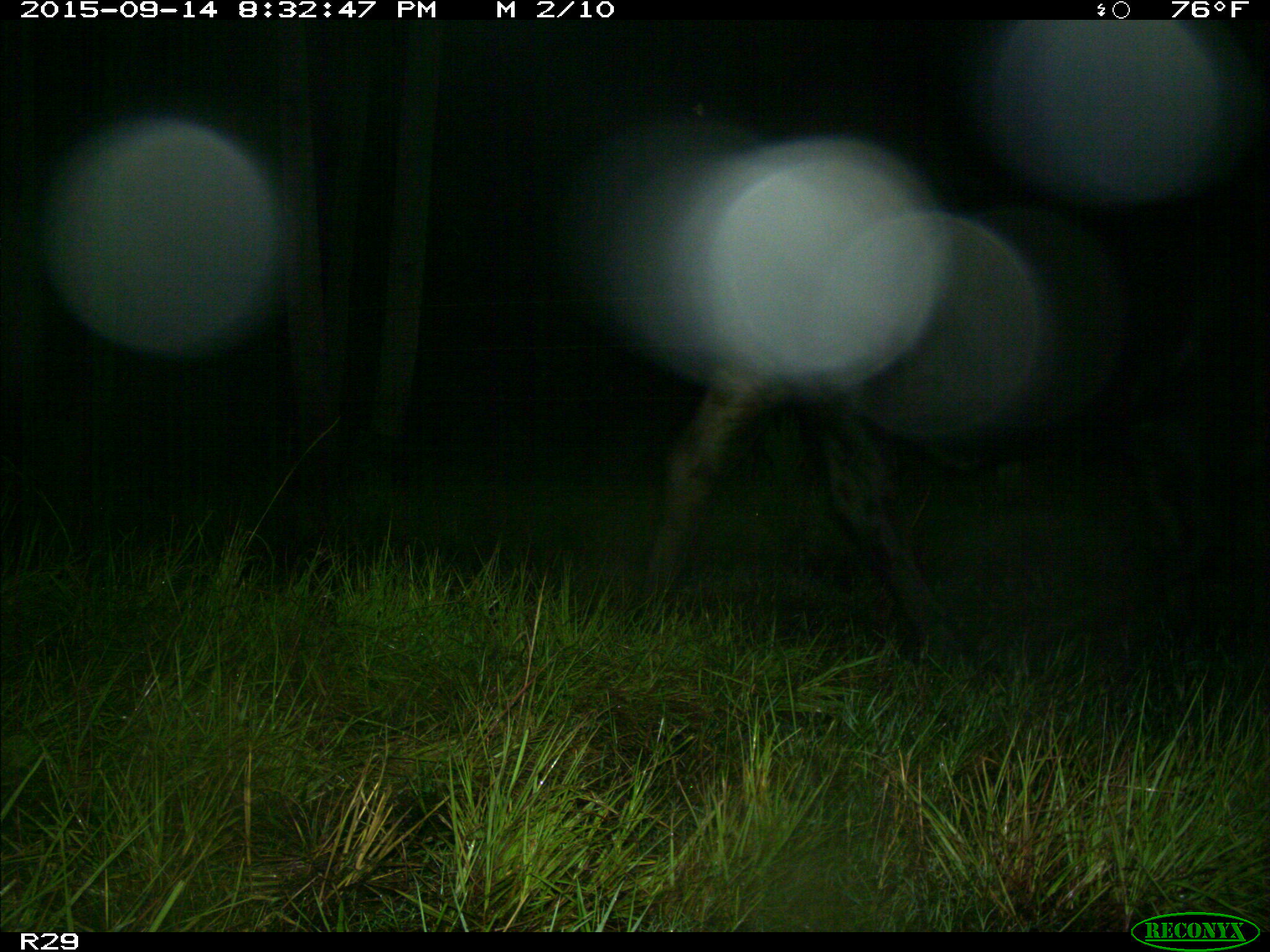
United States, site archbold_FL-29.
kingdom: Animalia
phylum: Chordata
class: Mammalia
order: Artiodactyla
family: Bovidae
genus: Bos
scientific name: Bos taurus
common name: domestic cow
Bos taurus (domestic cow).